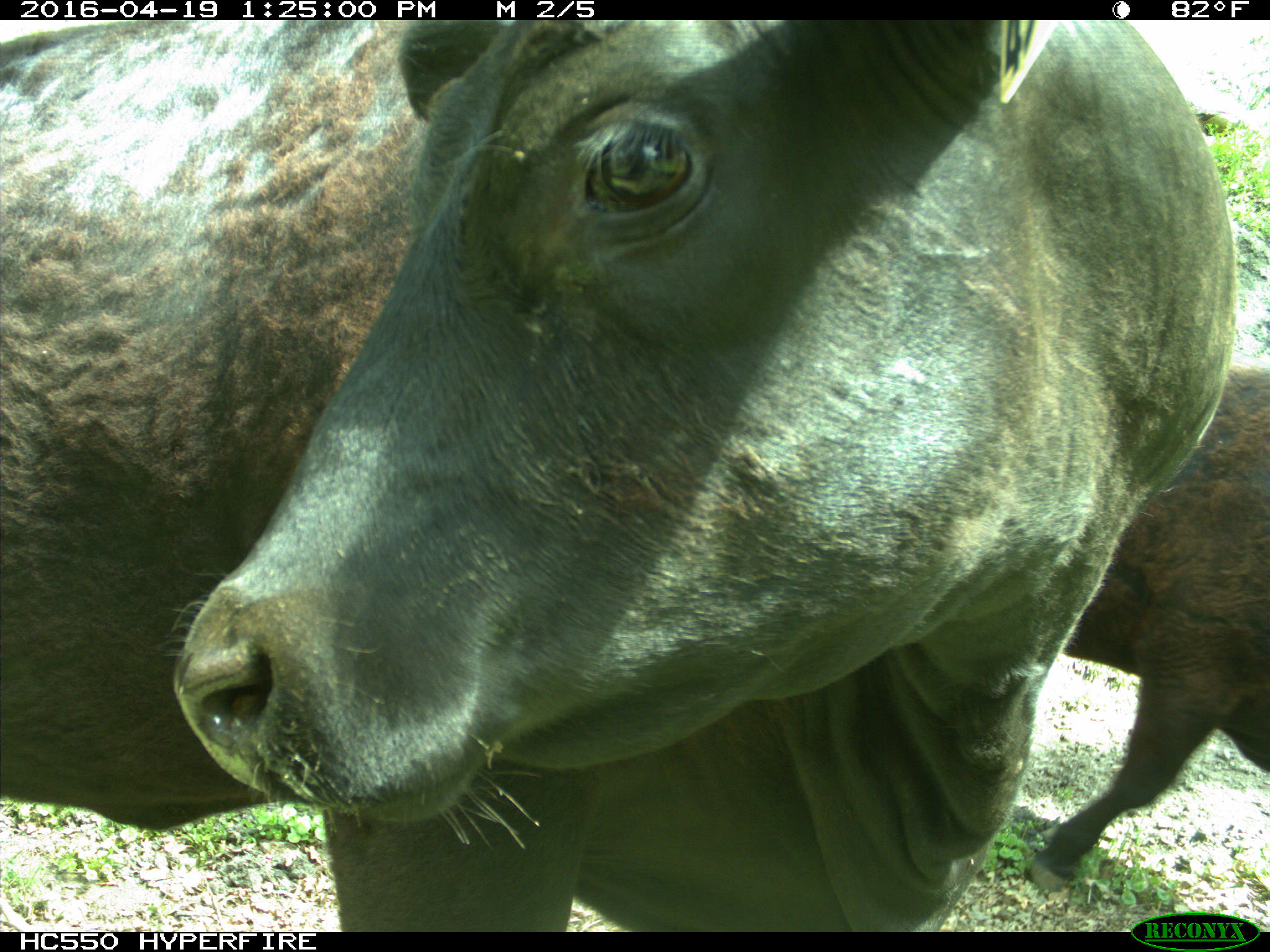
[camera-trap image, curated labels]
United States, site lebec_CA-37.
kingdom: Animalia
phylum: Chordata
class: Mammalia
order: Artiodactyla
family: Bovidae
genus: Bos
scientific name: Bos taurus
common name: domestic cow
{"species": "Bos taurus (domestic cow)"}